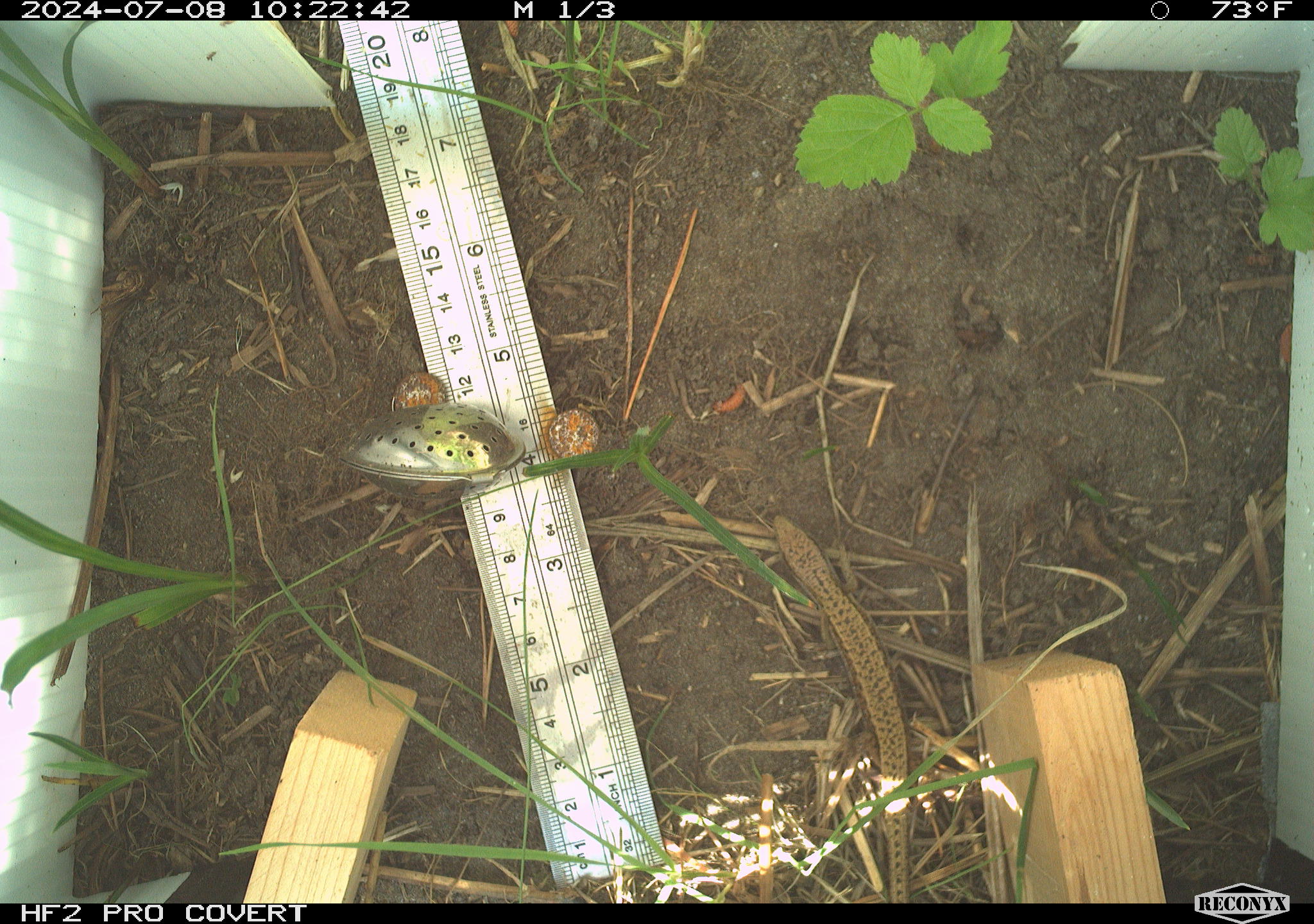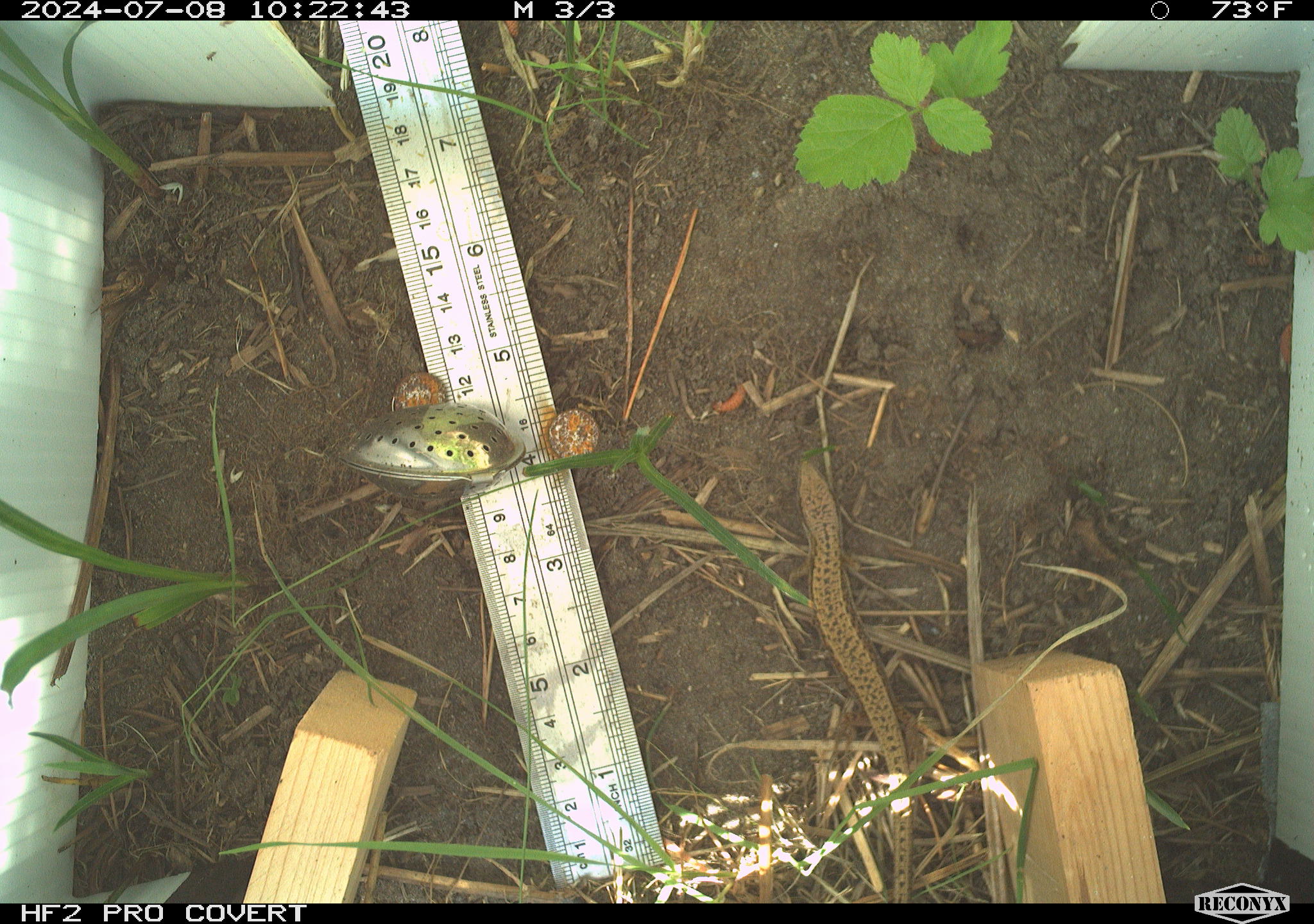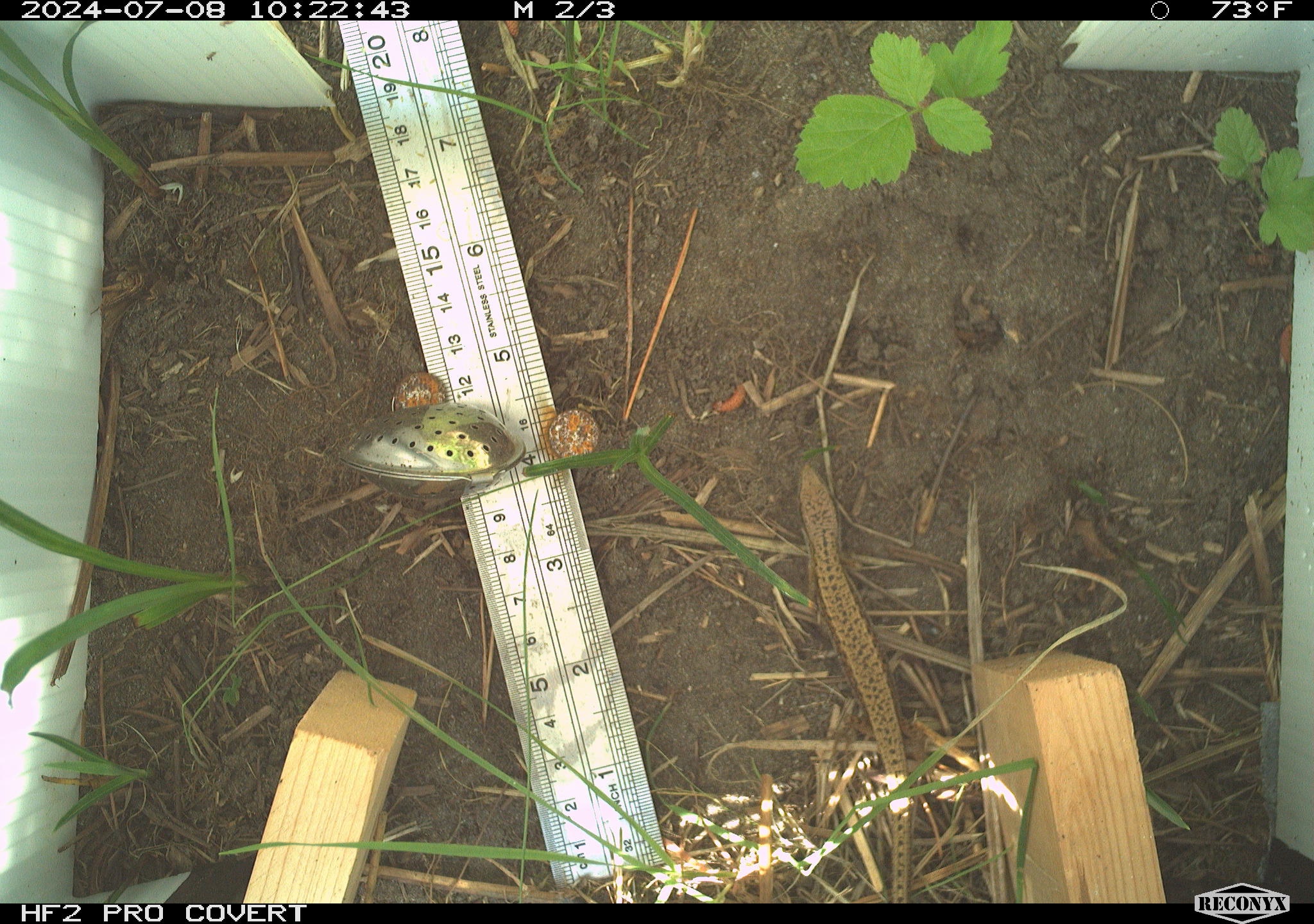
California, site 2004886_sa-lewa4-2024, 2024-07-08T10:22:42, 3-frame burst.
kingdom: Animalia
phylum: Chordata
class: Reptilia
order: Squamata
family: Anguidae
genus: Elgaria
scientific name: Elgaria coerulea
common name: northern alligator lizard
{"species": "northern alligator lizard (Elgaria coerulea)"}